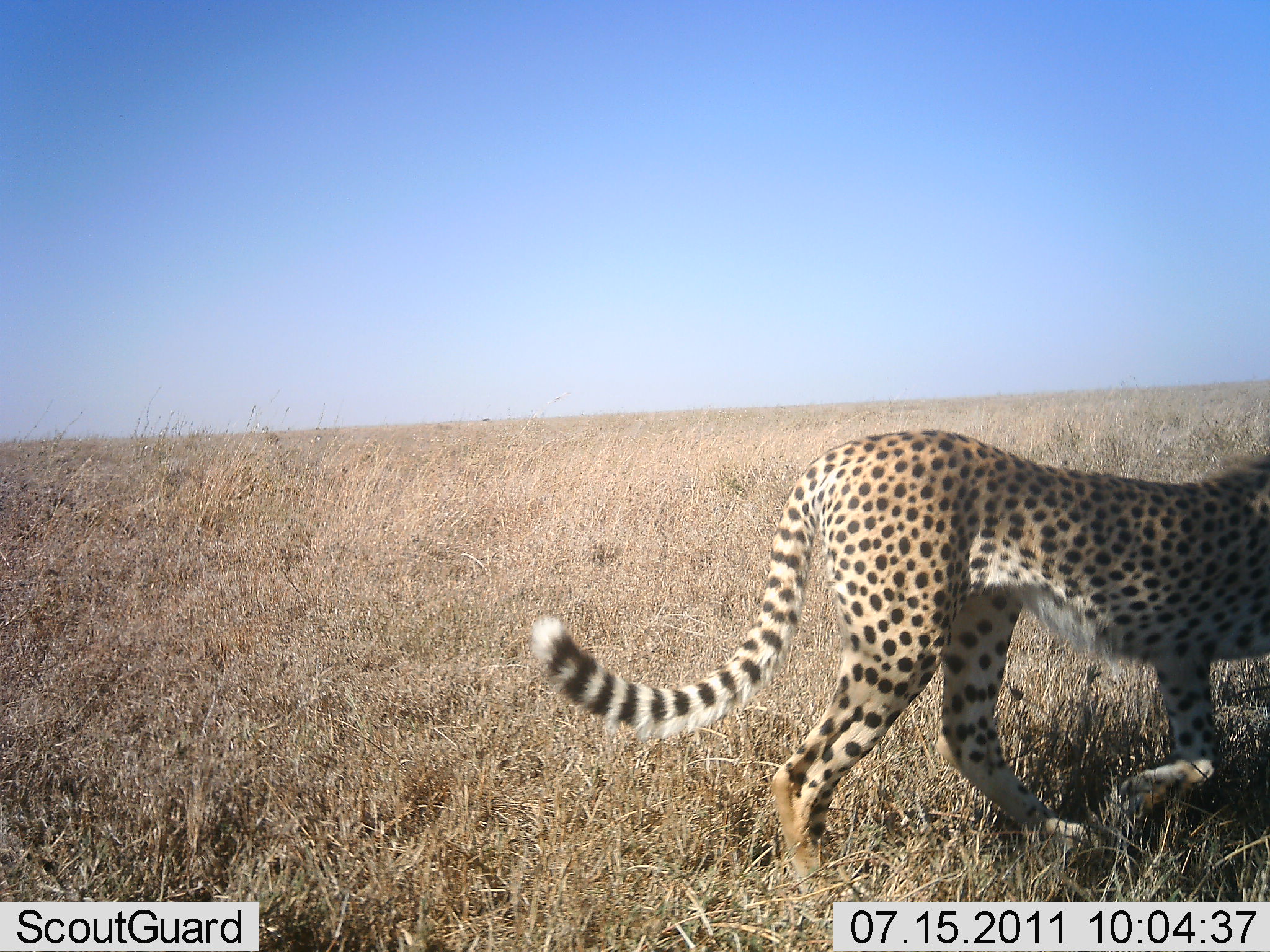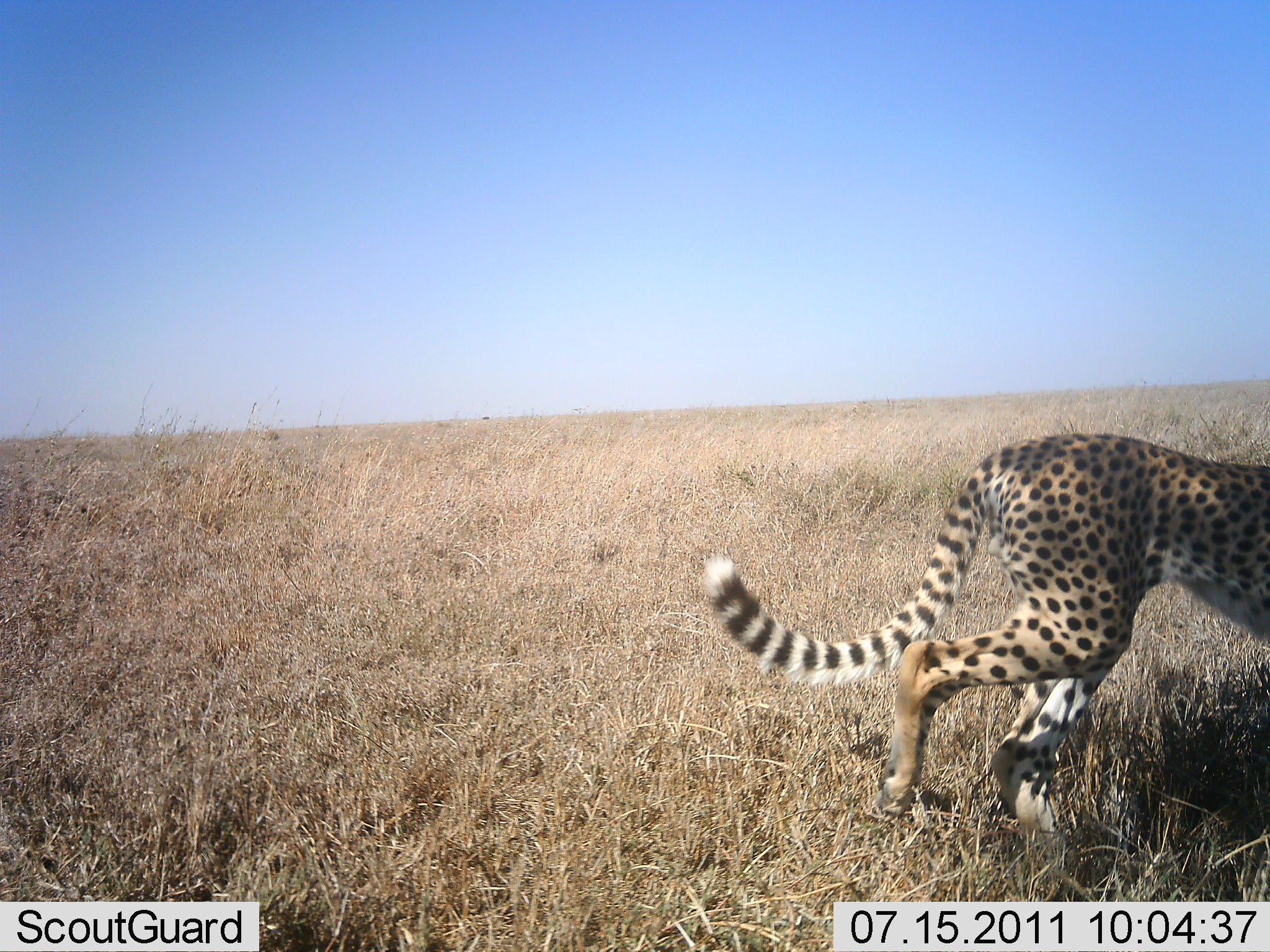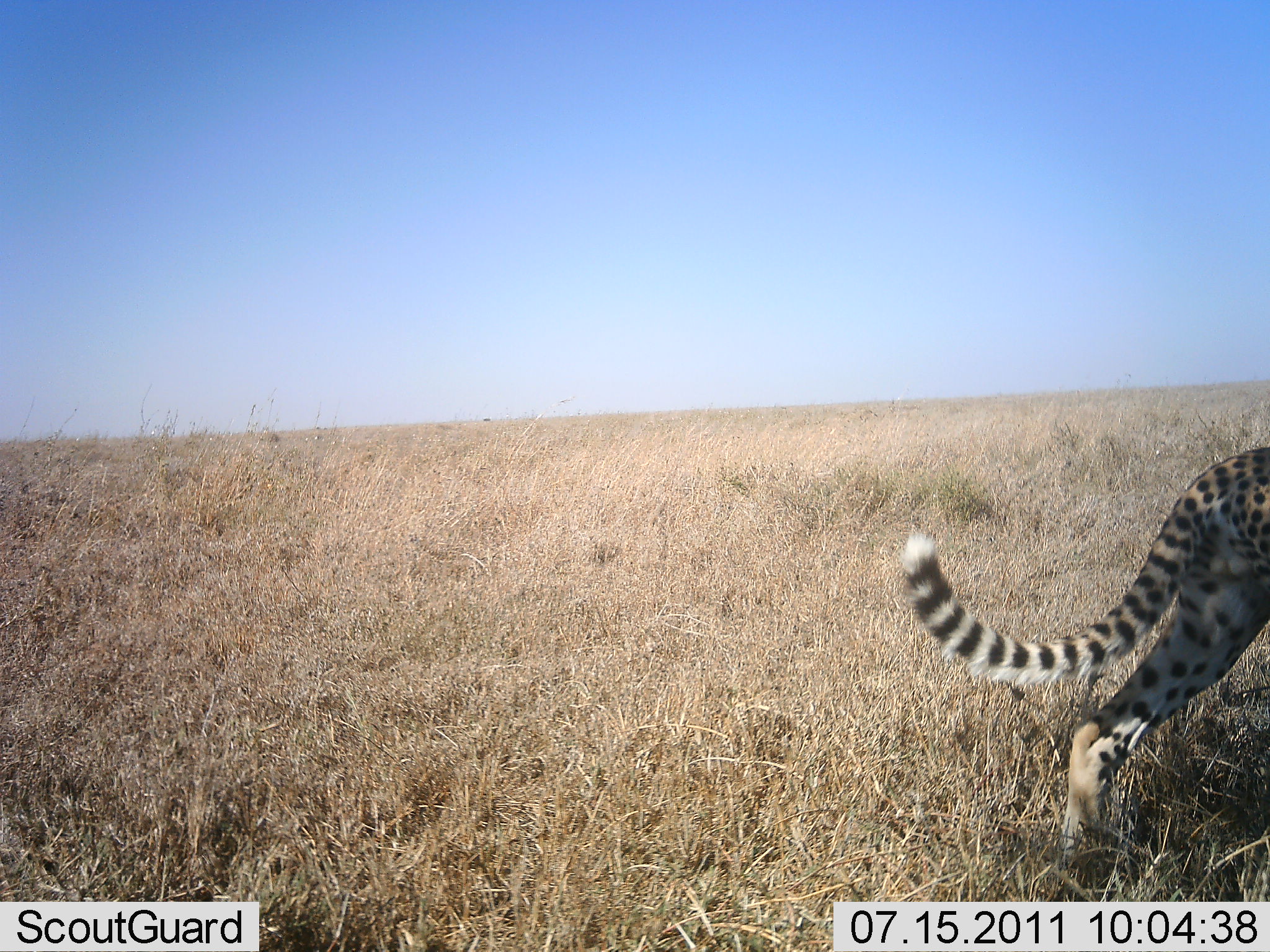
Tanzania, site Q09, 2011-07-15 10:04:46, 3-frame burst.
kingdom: Animalia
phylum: Chordata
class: Mammalia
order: Carnivora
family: Felidae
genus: Acinonyx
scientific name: Acinonyx jubatus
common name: cheetah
Cheetah (Acinonyx jubatus), count 1. Behavior (volunteer vote fractions): standing 0%, resting 0%, moving 100%, interacting 0%. Young present (vote fraction): 0%. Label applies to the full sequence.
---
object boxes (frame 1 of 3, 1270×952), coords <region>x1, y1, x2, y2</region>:
animal: <region>531, 414, 1270, 918</region>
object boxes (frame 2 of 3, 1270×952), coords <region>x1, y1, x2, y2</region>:
animal: <region>703, 431, 1270, 887</region>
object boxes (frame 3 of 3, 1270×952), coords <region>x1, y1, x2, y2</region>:
animal: <region>898, 444, 1270, 900</region>